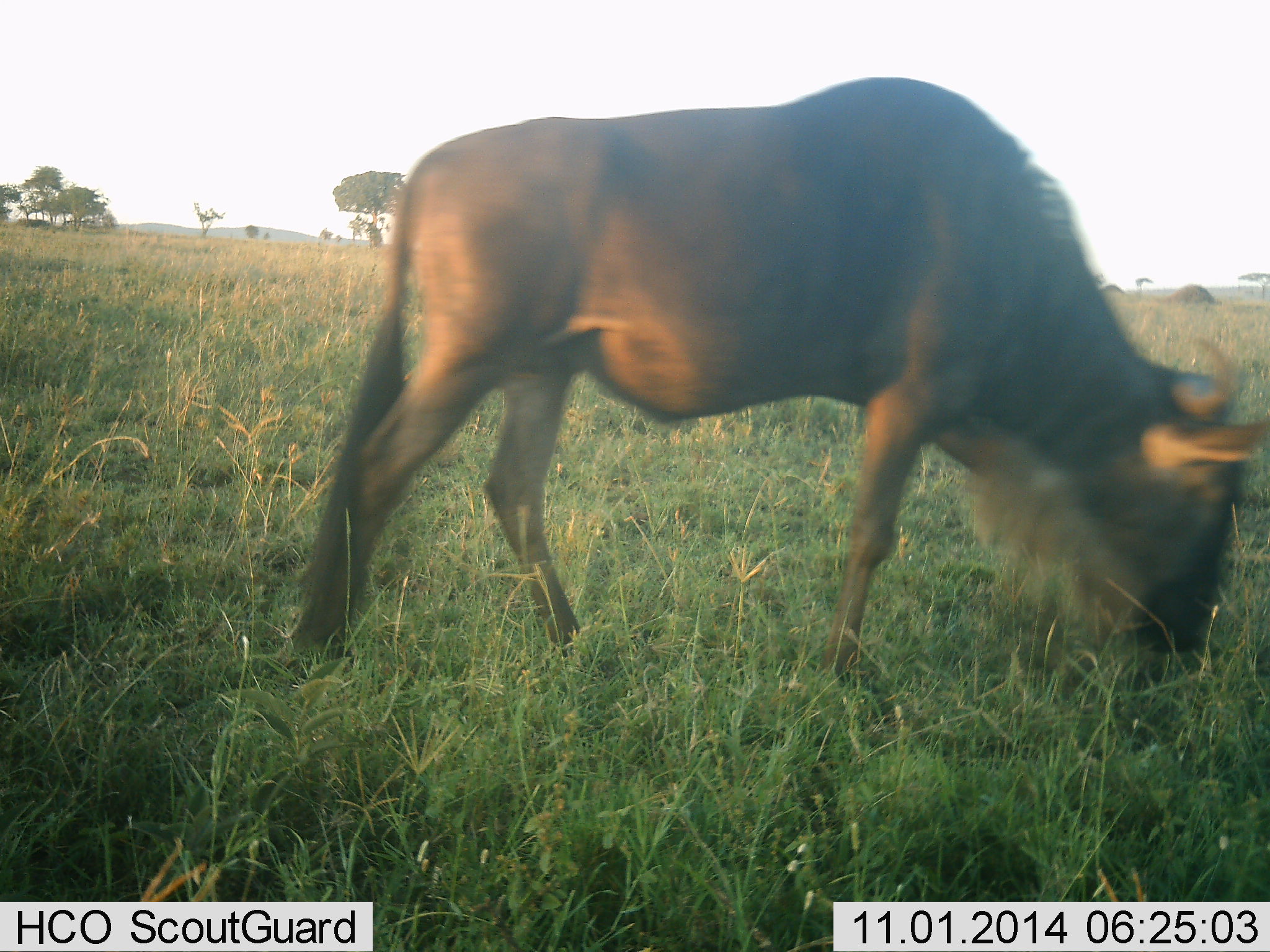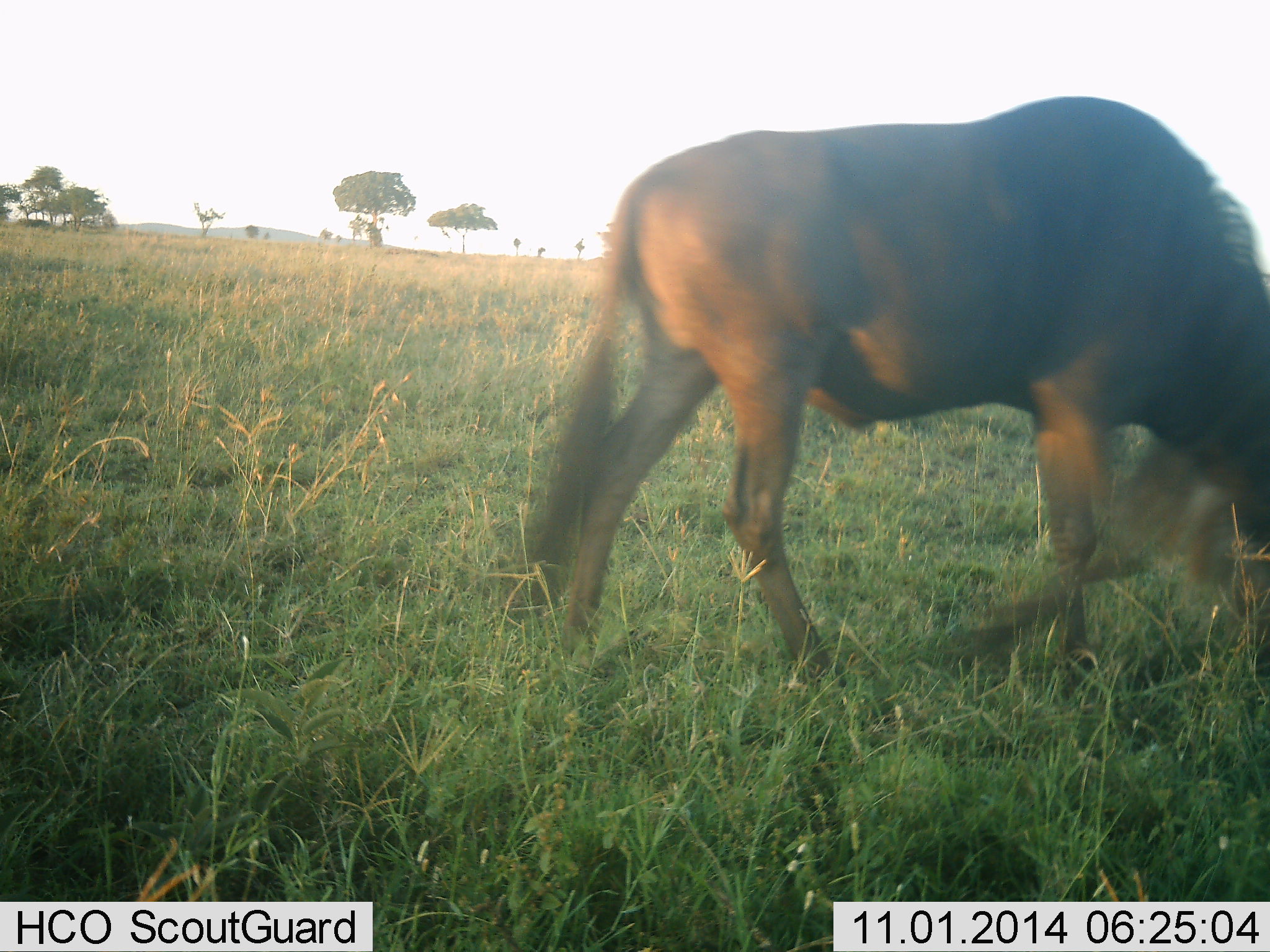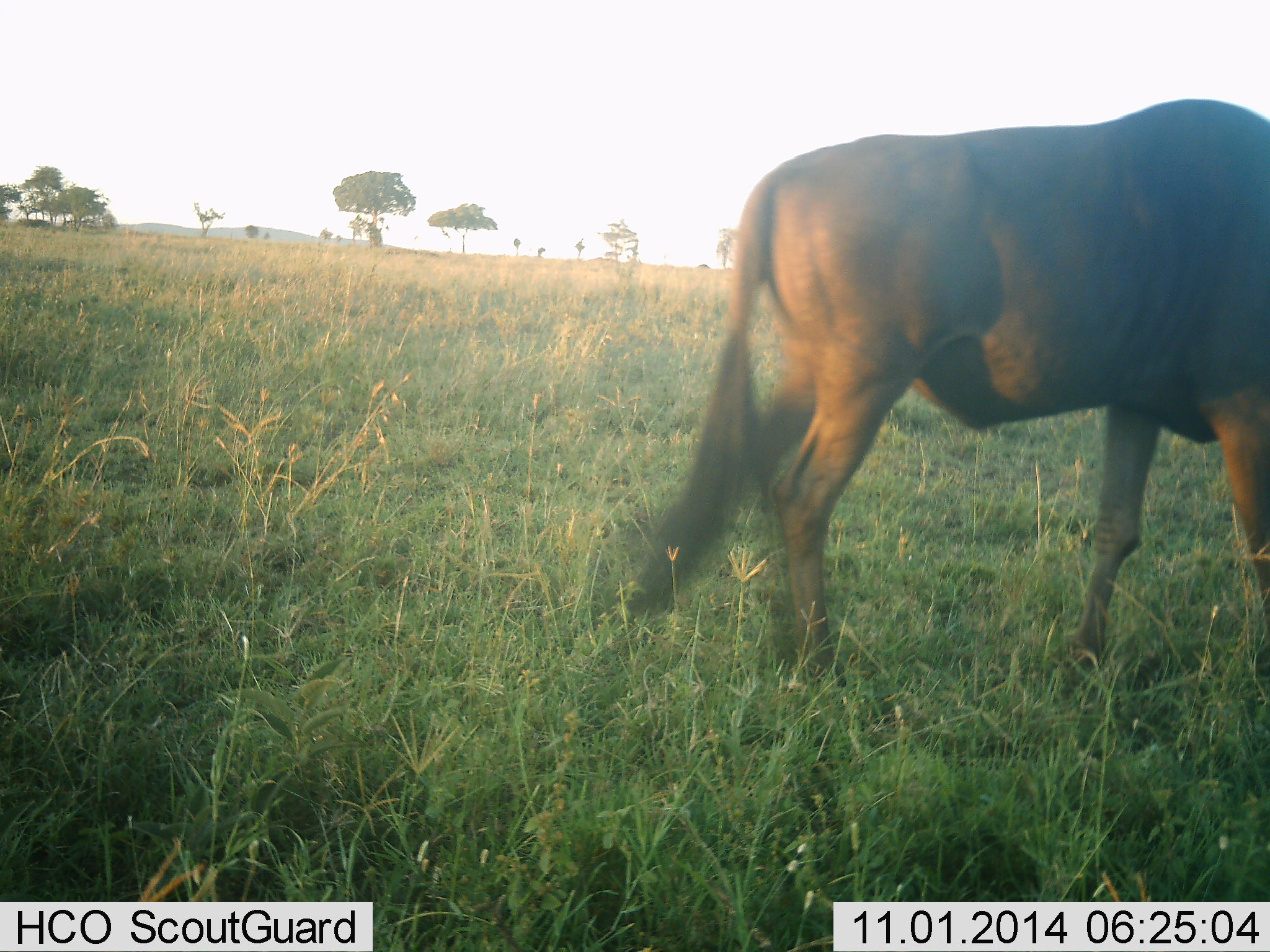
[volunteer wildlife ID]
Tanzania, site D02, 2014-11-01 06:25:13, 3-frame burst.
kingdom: Animalia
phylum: Chordata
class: Mammalia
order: Artiodactyla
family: Bovidae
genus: Connochaetes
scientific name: Connochaetes taurinus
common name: blue wildebeest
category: wildebeest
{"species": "wildebeest (blue wildebeest) (Connochaetes taurinus)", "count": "1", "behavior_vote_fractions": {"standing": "0%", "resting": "0%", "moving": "80%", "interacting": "0%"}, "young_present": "0%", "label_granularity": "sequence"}